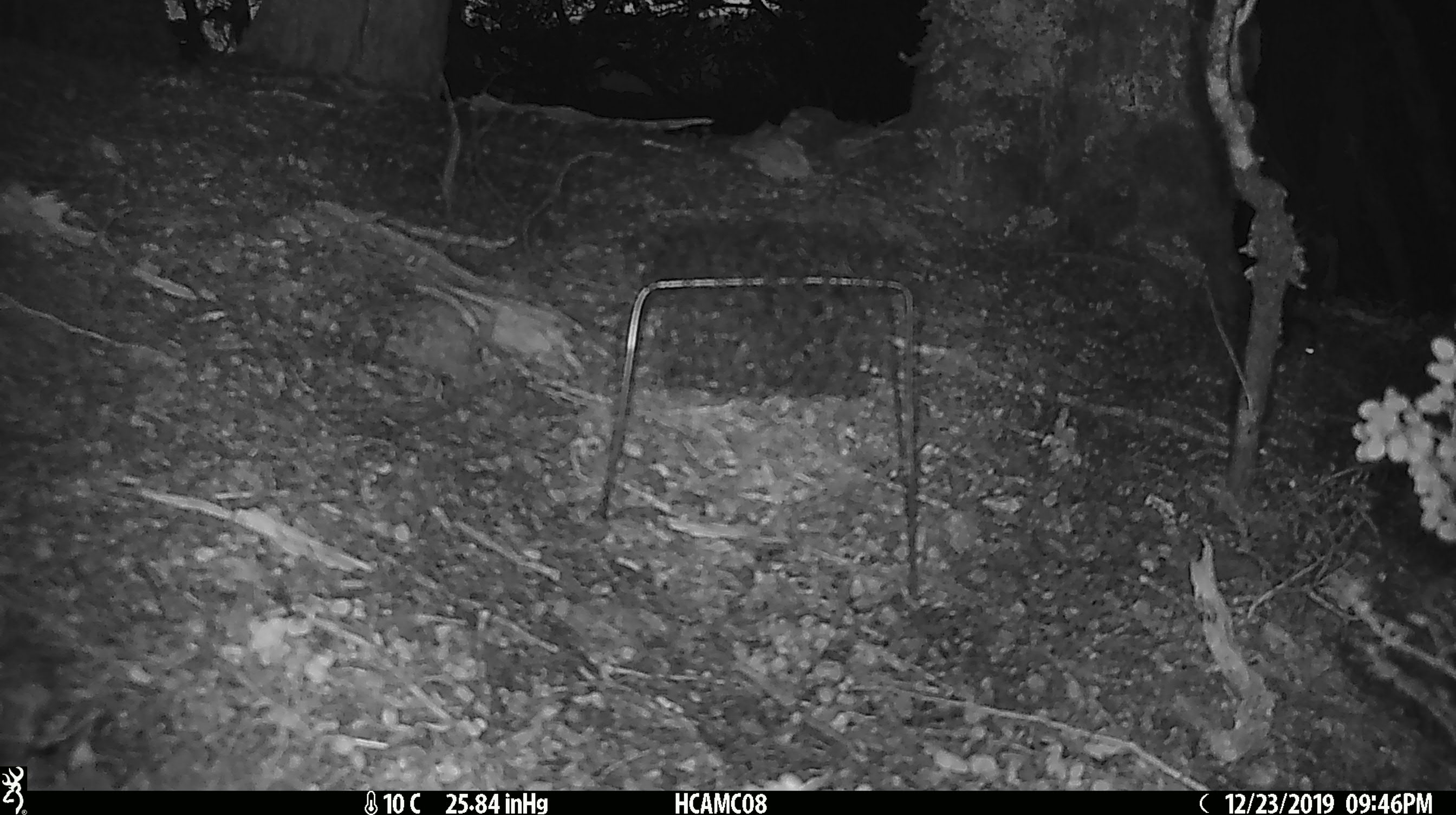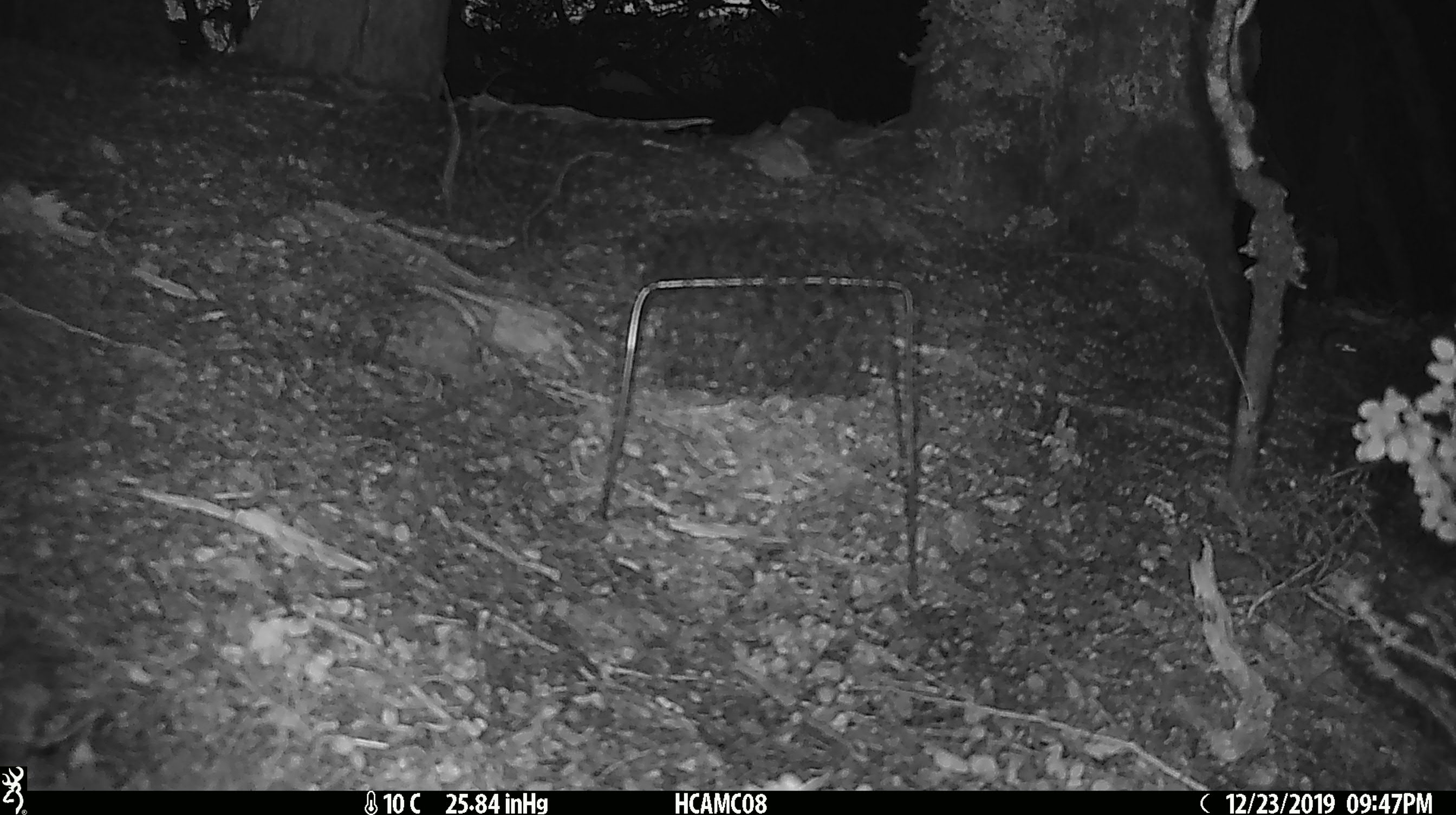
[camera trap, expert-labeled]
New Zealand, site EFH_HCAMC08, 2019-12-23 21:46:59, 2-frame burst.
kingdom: Animalia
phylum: Chordata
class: Mammalia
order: Rodentia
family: Muridae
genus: Mus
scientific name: Mus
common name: mouse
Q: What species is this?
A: Mouse (Mus).